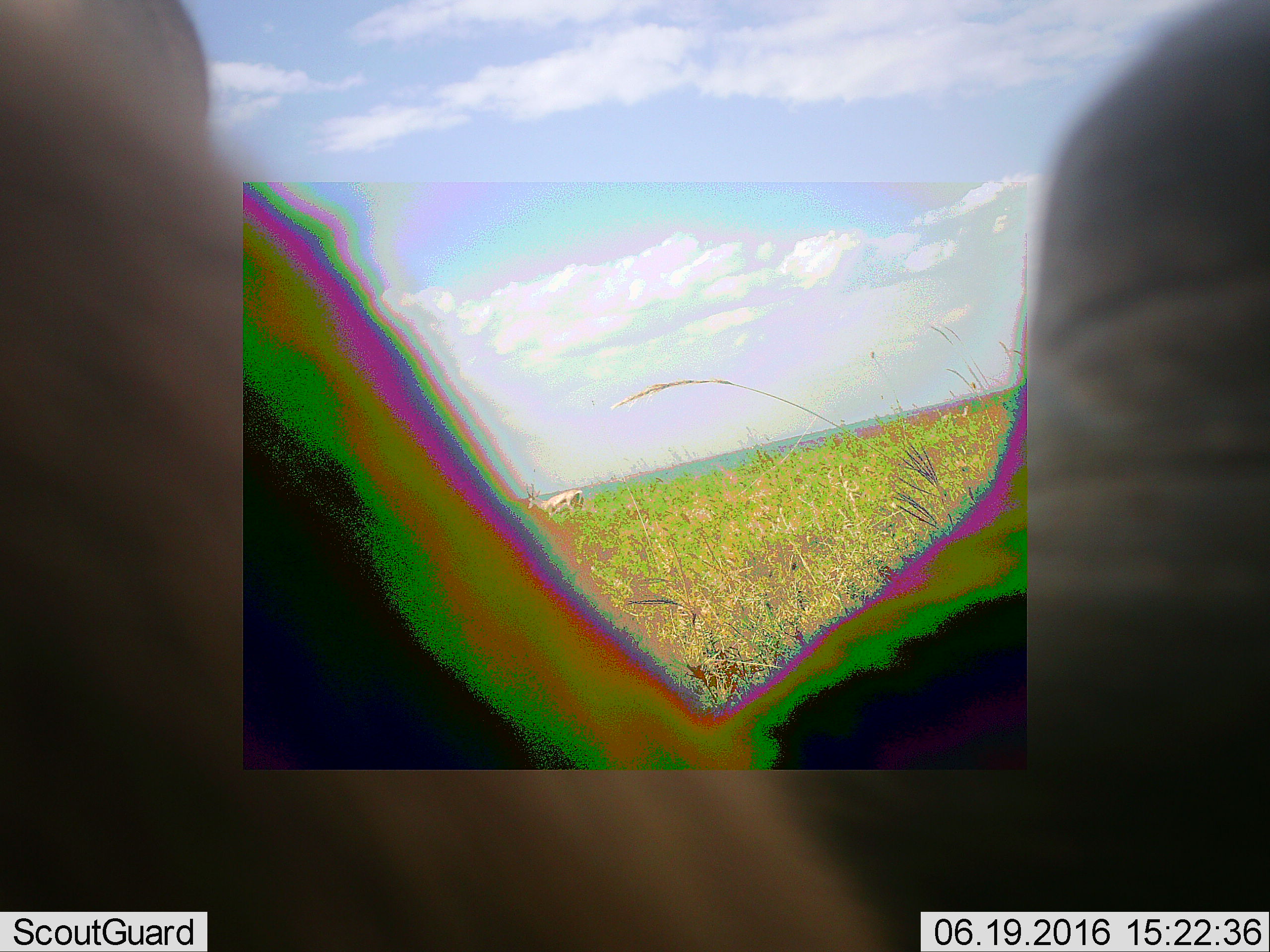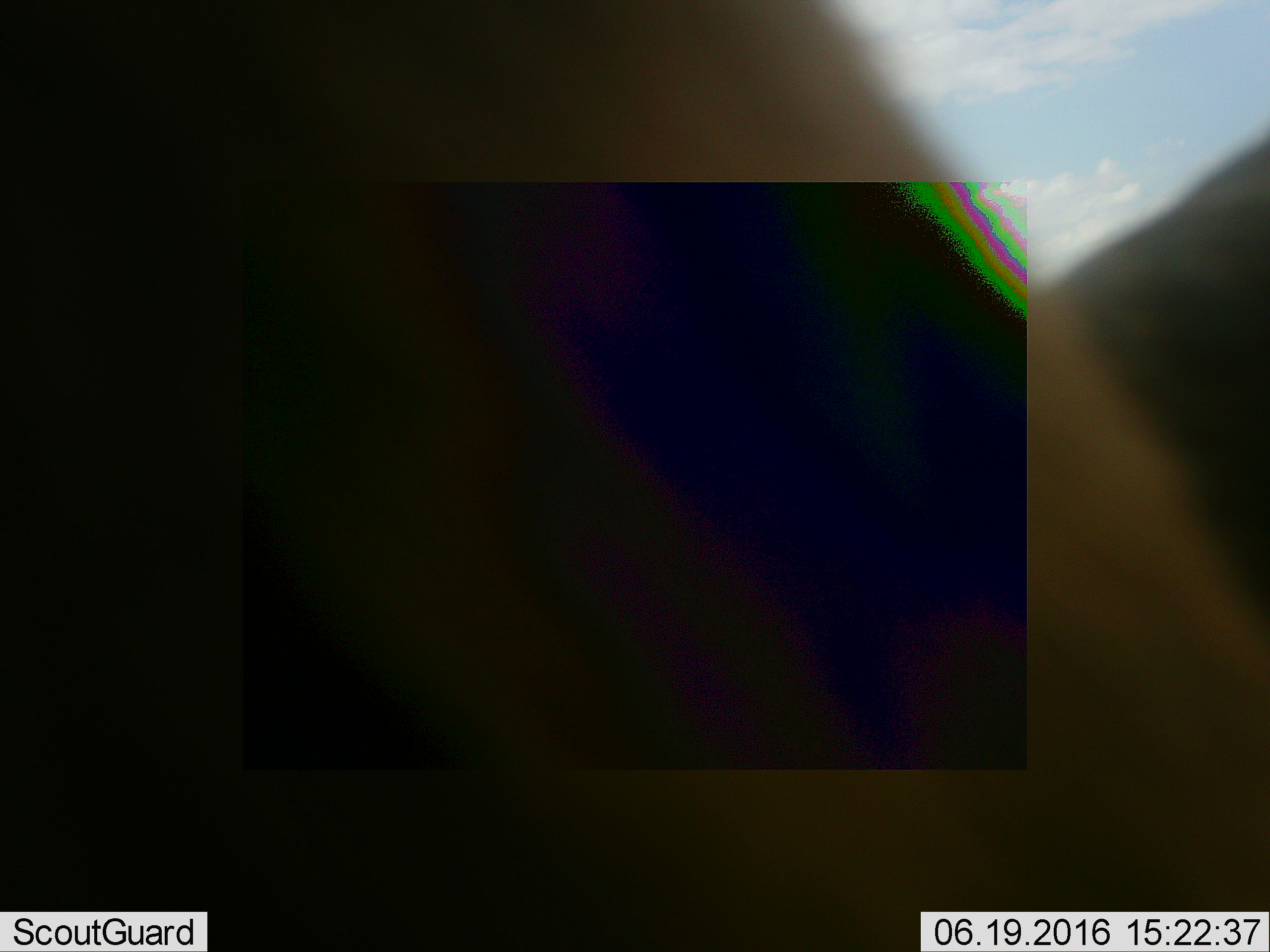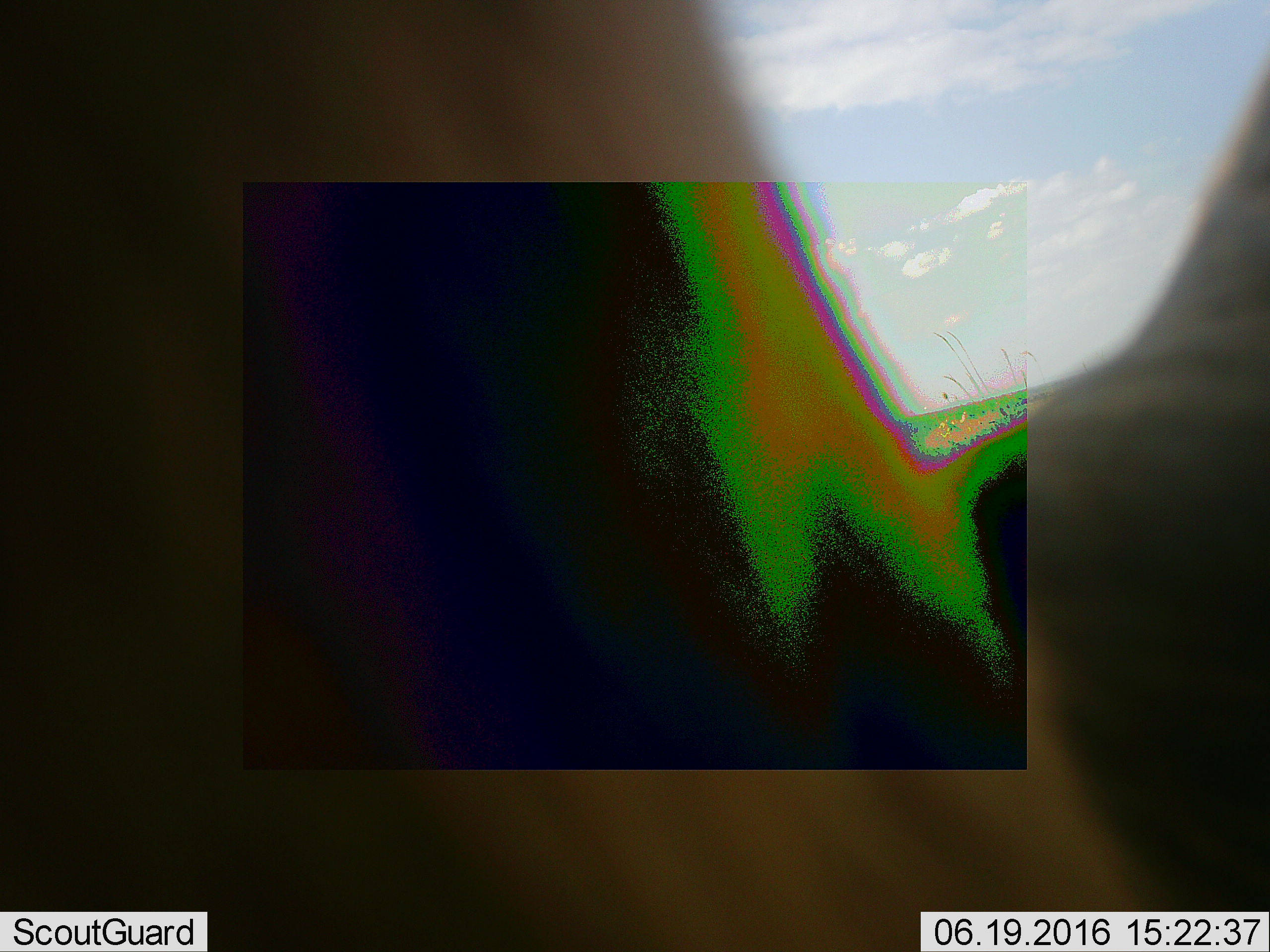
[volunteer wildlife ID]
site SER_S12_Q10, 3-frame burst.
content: unidentified animal